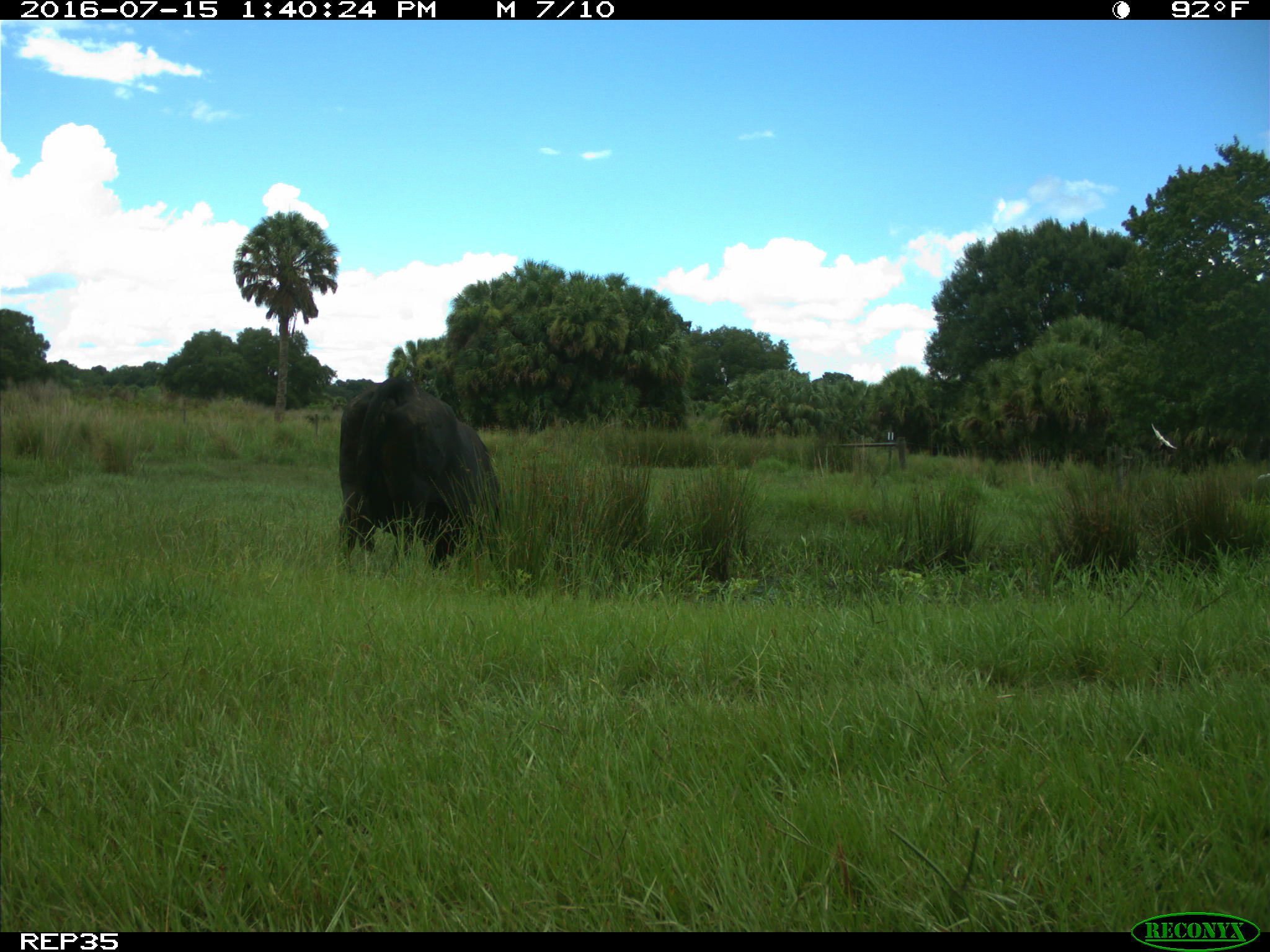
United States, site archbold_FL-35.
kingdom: Animalia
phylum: Chordata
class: Mammalia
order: Artiodactyla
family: Bovidae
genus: Bos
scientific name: Bos taurus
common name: domestic cow